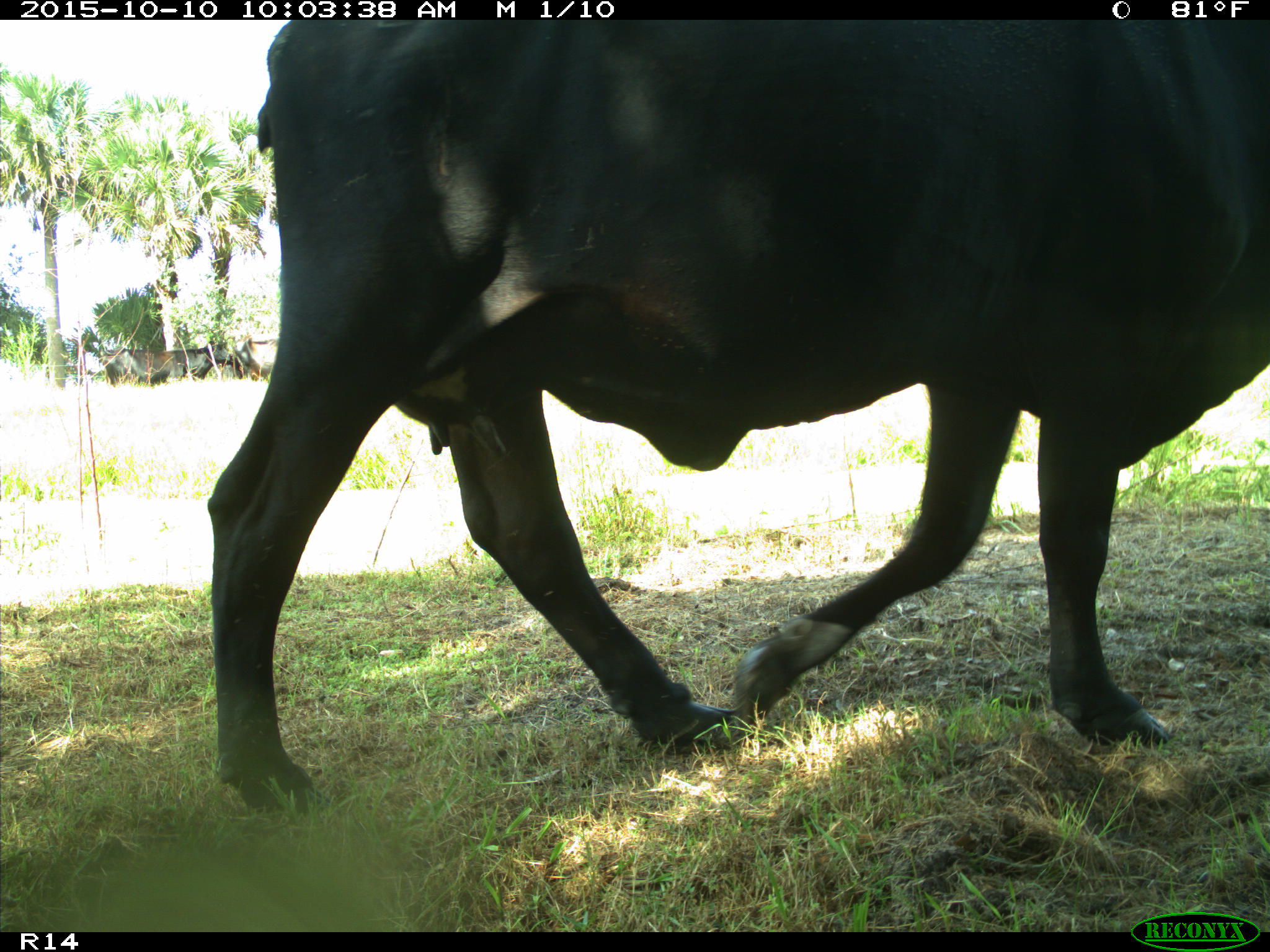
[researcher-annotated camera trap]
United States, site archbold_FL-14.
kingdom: Animalia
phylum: Chordata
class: Mammalia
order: Artiodactyla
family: Bovidae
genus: Bos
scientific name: Bos taurus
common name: domestic cow